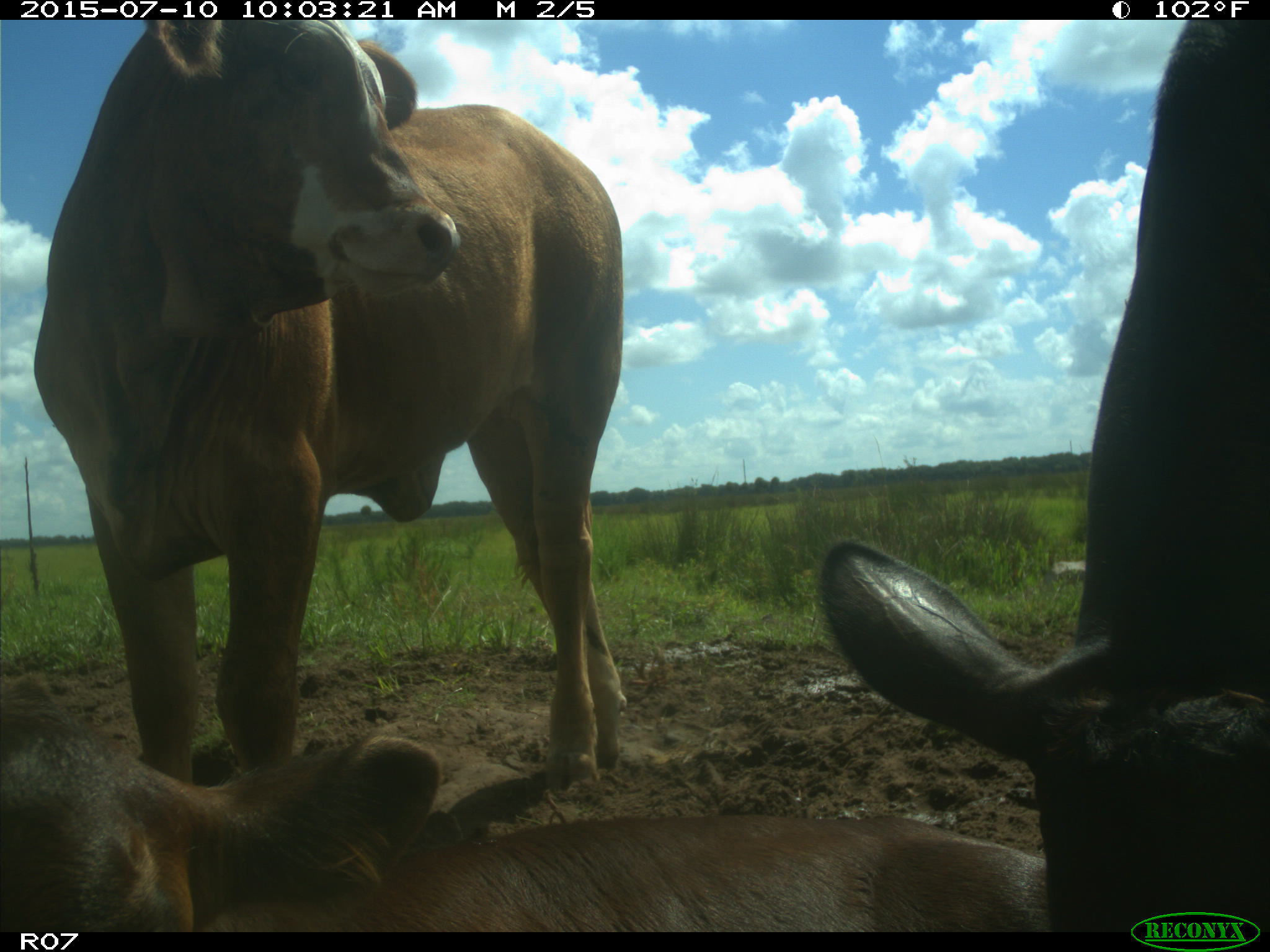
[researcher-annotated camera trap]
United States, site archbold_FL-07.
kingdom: Animalia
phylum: Chordata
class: Mammalia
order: Artiodactyla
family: Bovidae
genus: Bos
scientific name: Bos taurus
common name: domestic cow